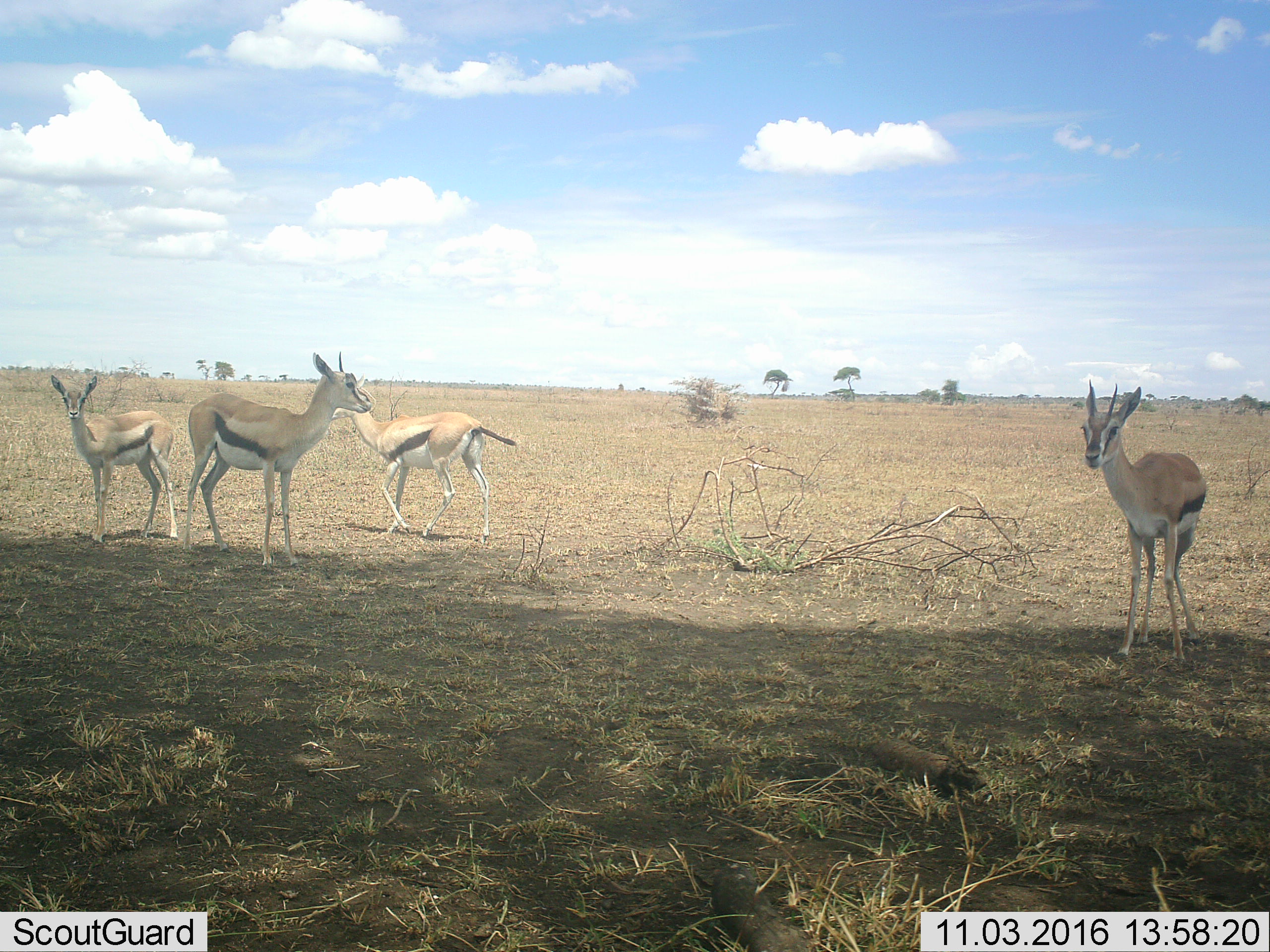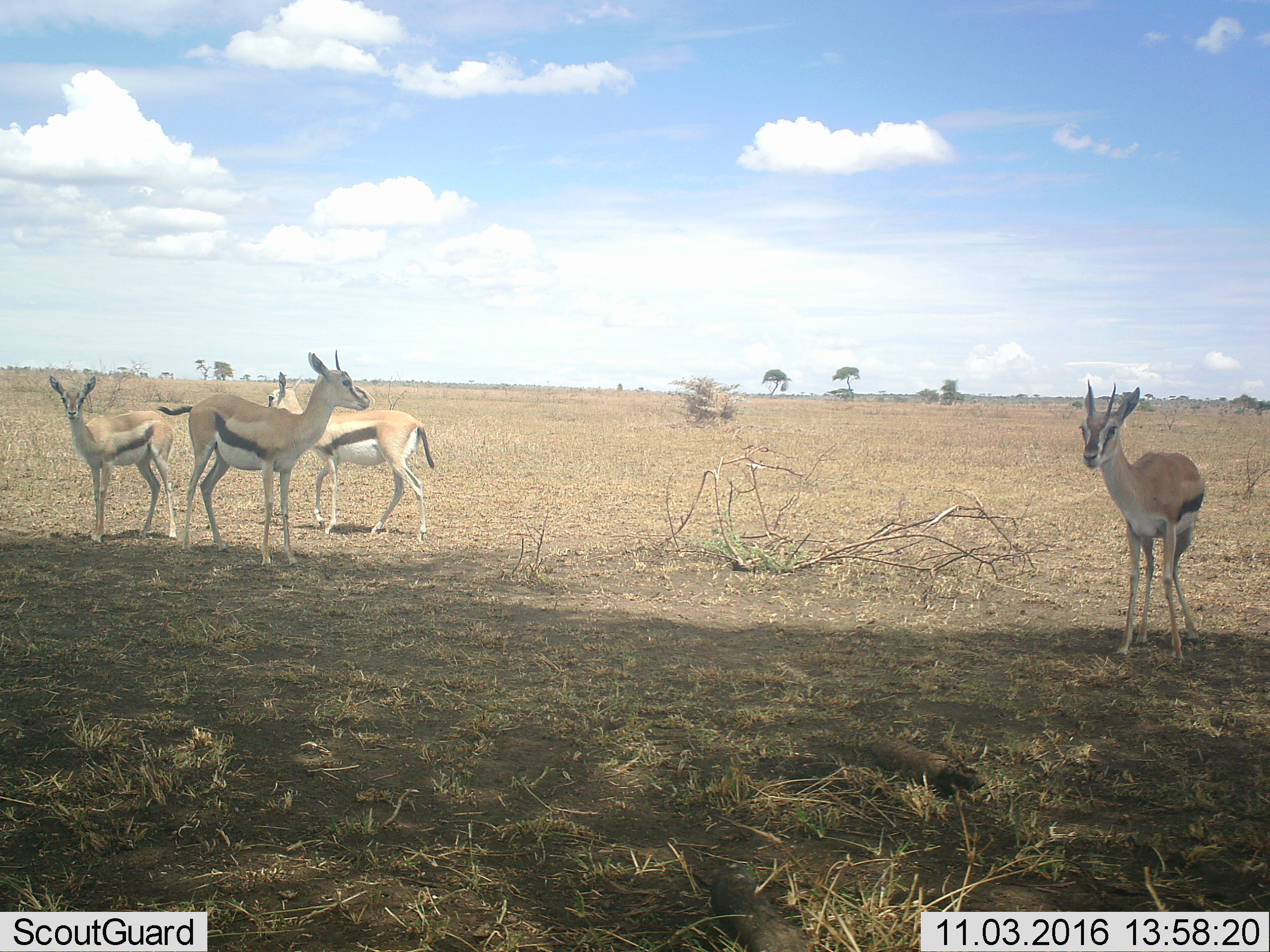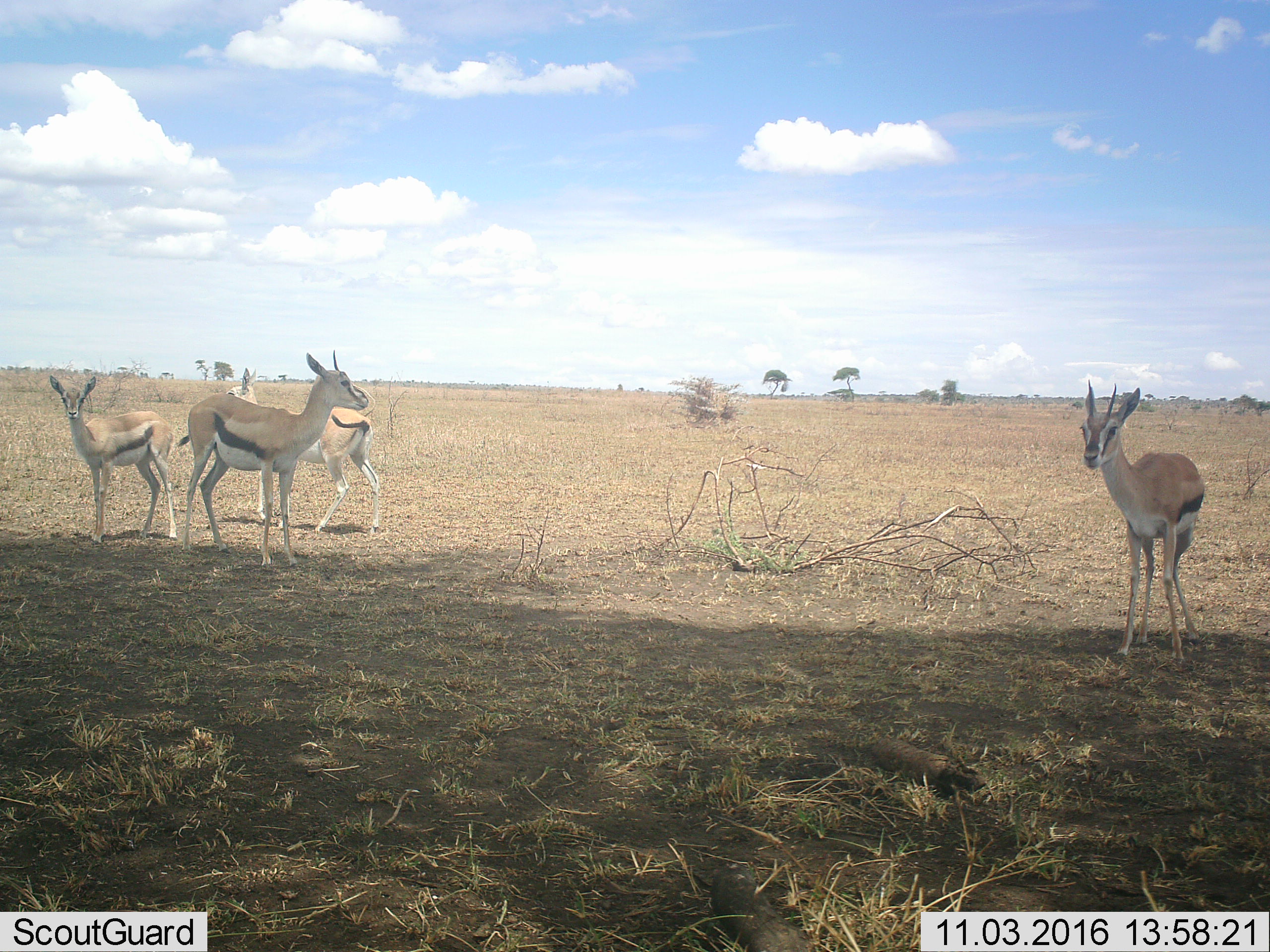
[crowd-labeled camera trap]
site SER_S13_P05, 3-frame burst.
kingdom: Animalia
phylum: Chordata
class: Mammalia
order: Artiodactyla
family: Bovidae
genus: Eudorcas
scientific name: Eudorcas thomsonii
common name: thomson's gazelle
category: gazellethomsons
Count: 4.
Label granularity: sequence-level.